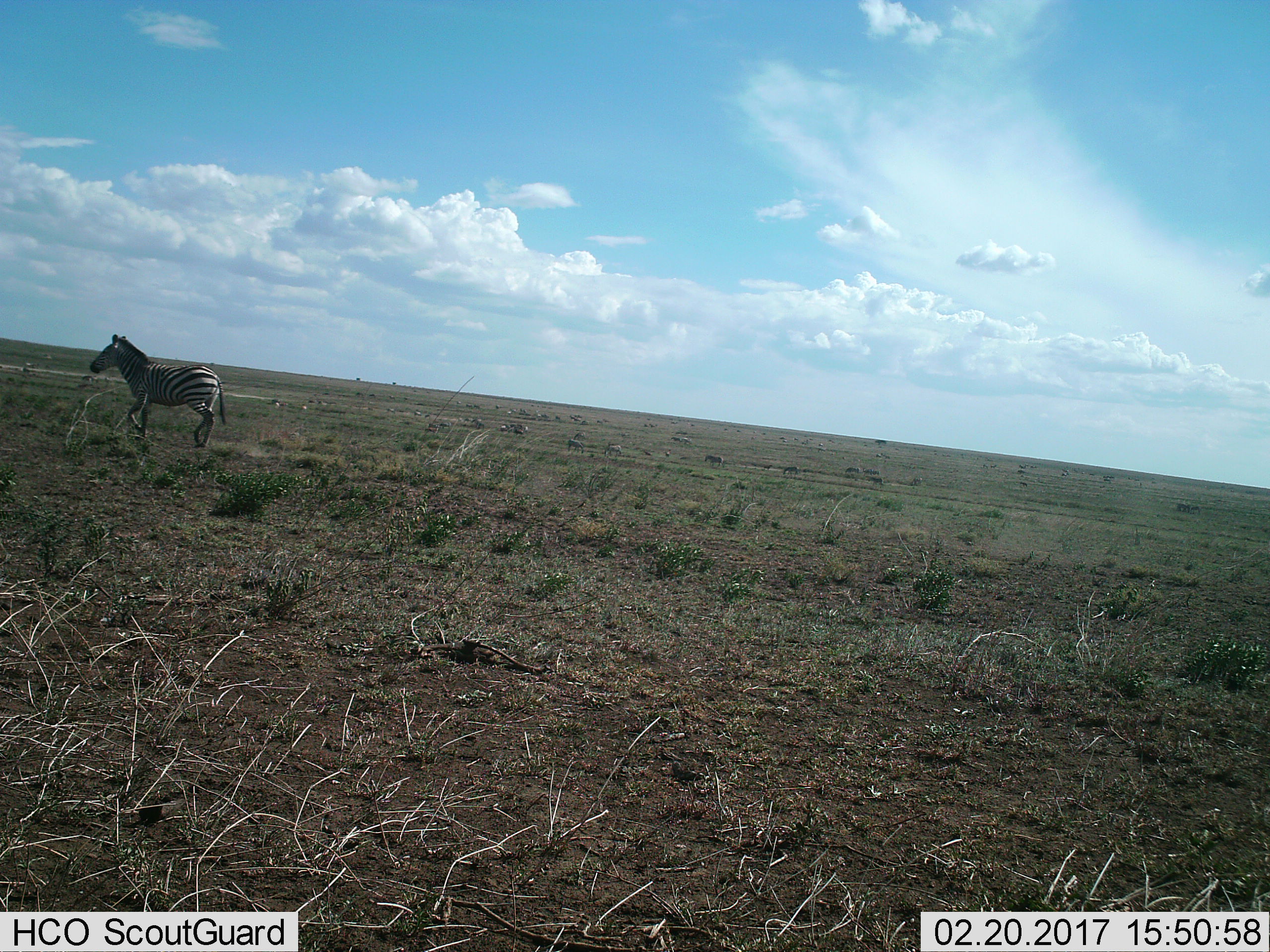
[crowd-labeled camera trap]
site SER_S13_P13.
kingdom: Animalia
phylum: Chordata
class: Mammalia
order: Perissodactyla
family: Equidae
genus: Equus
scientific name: Equus quagga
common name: plains zebra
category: zebraplains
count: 1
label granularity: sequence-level